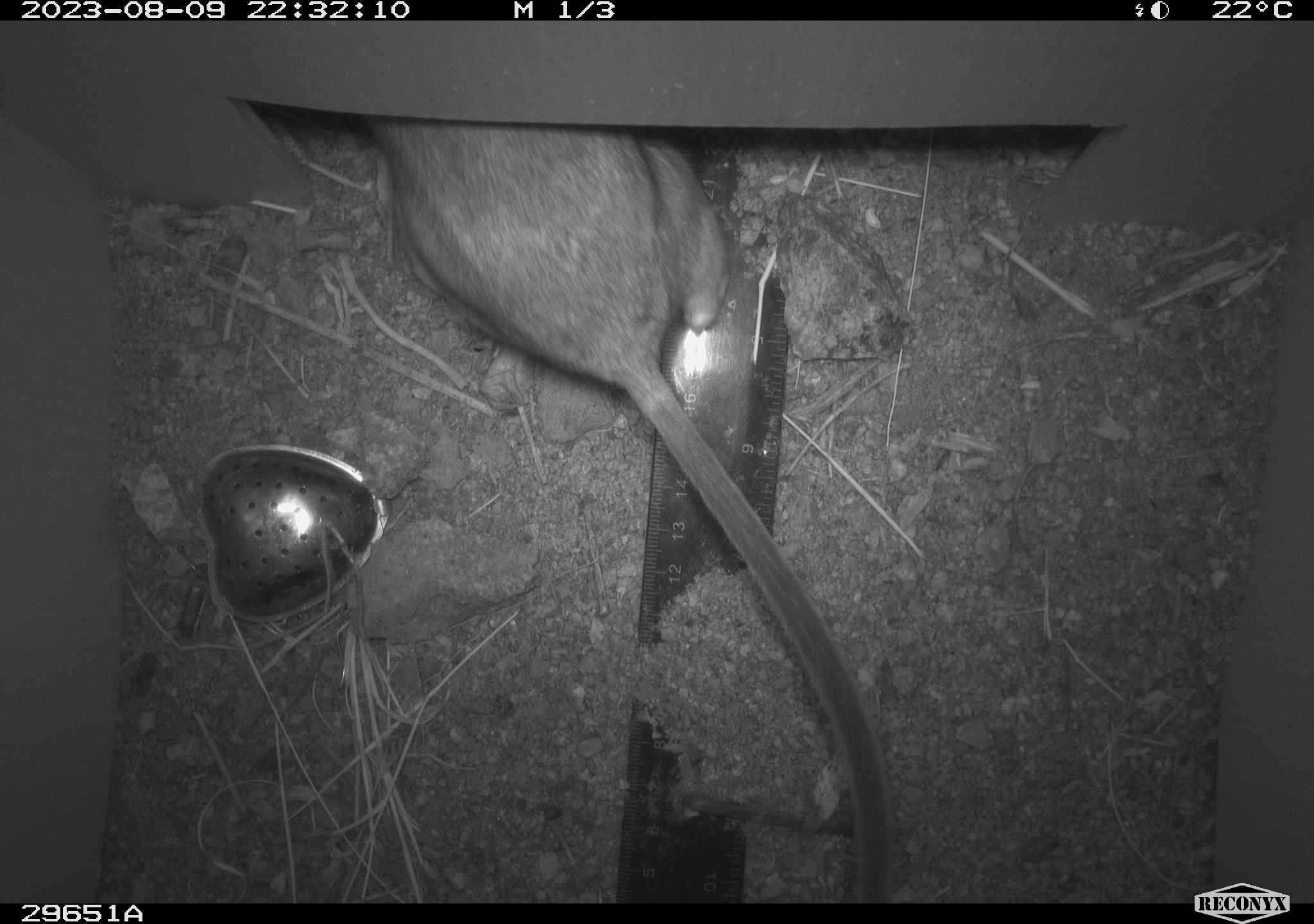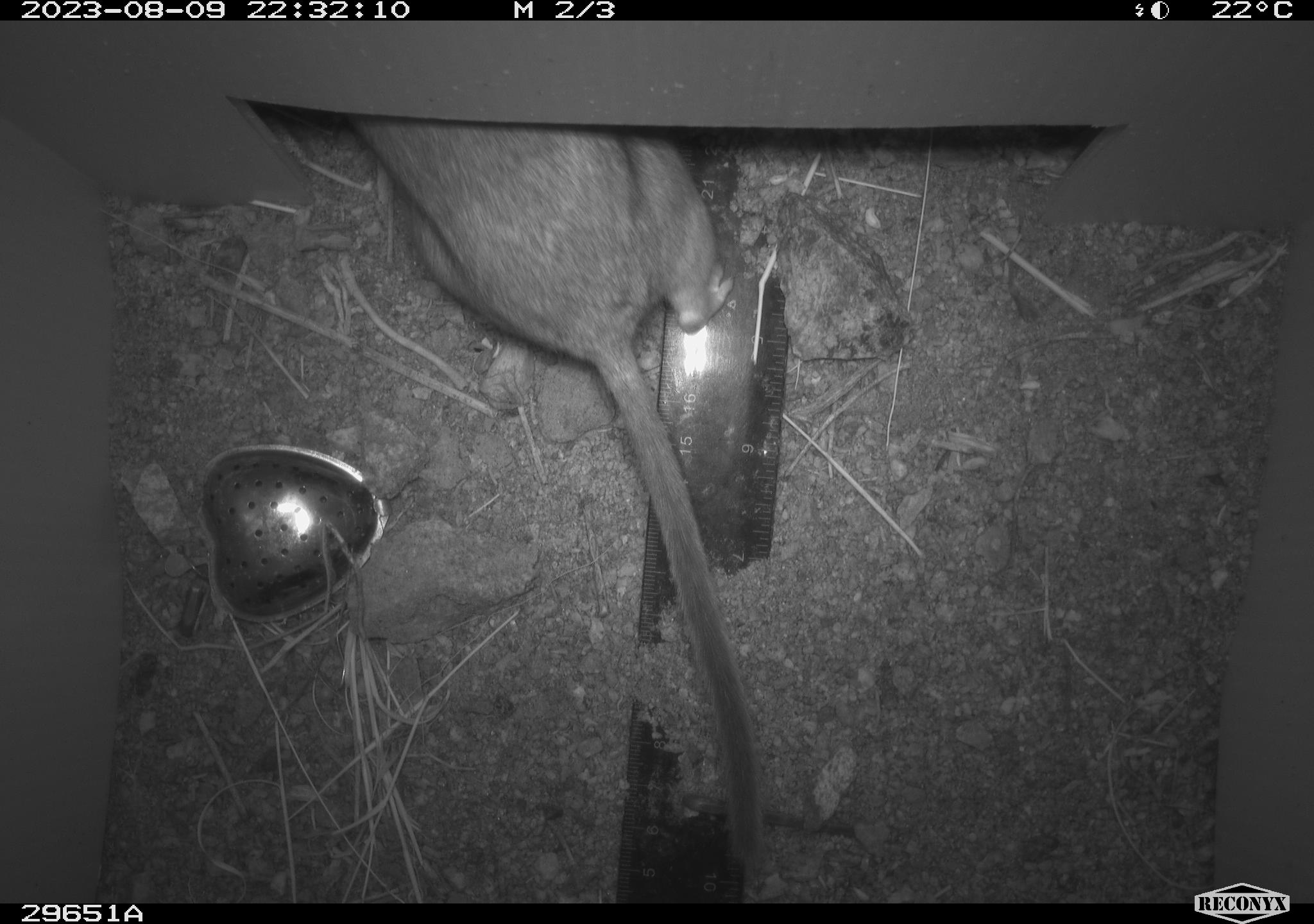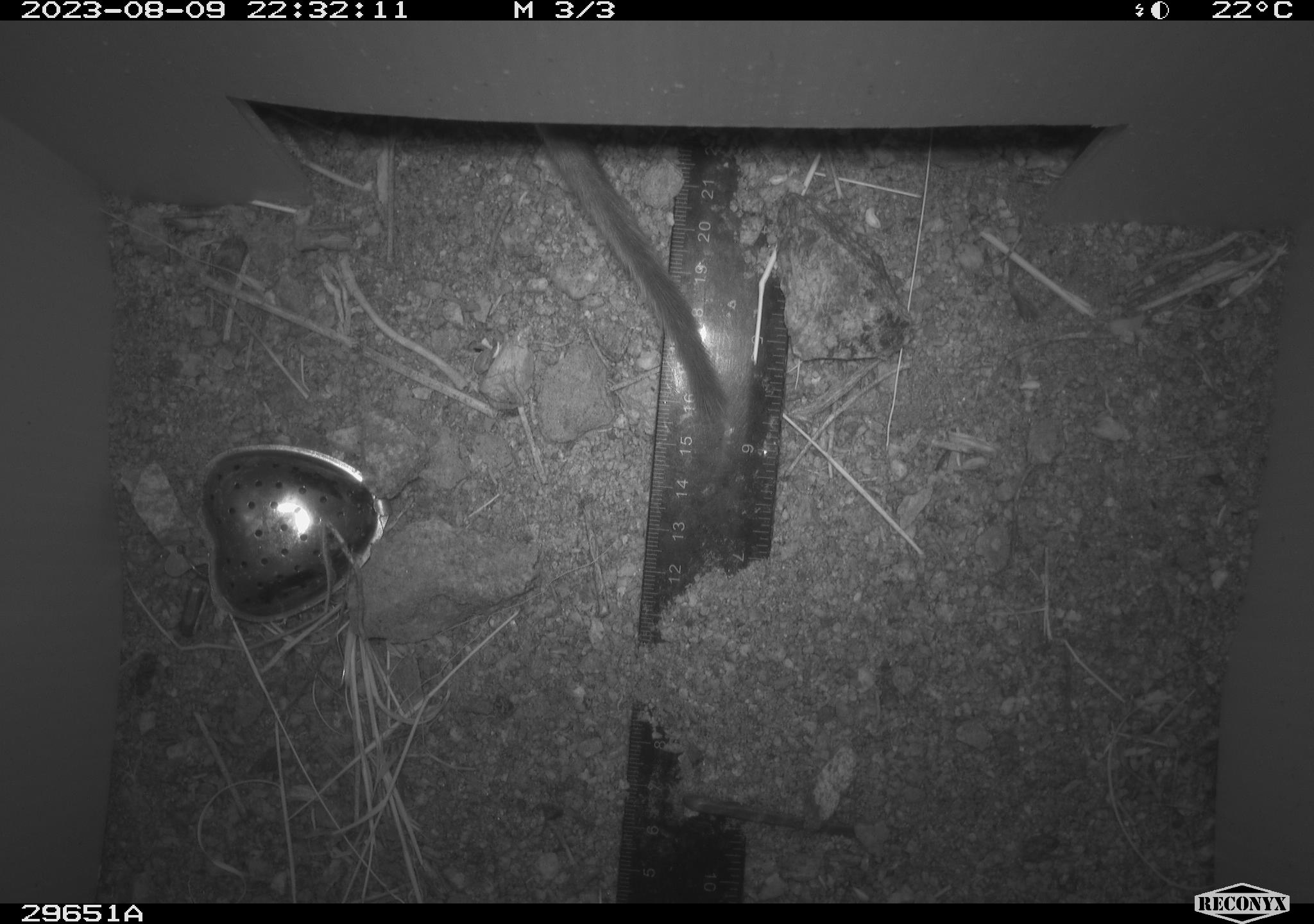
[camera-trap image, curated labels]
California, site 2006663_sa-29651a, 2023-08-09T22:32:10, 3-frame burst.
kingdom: Animalia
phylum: Chordata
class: Mammalia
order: Rodentia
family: Cricetidae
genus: Neotoma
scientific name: Neotoma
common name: pack rat or woodrat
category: neotoma species